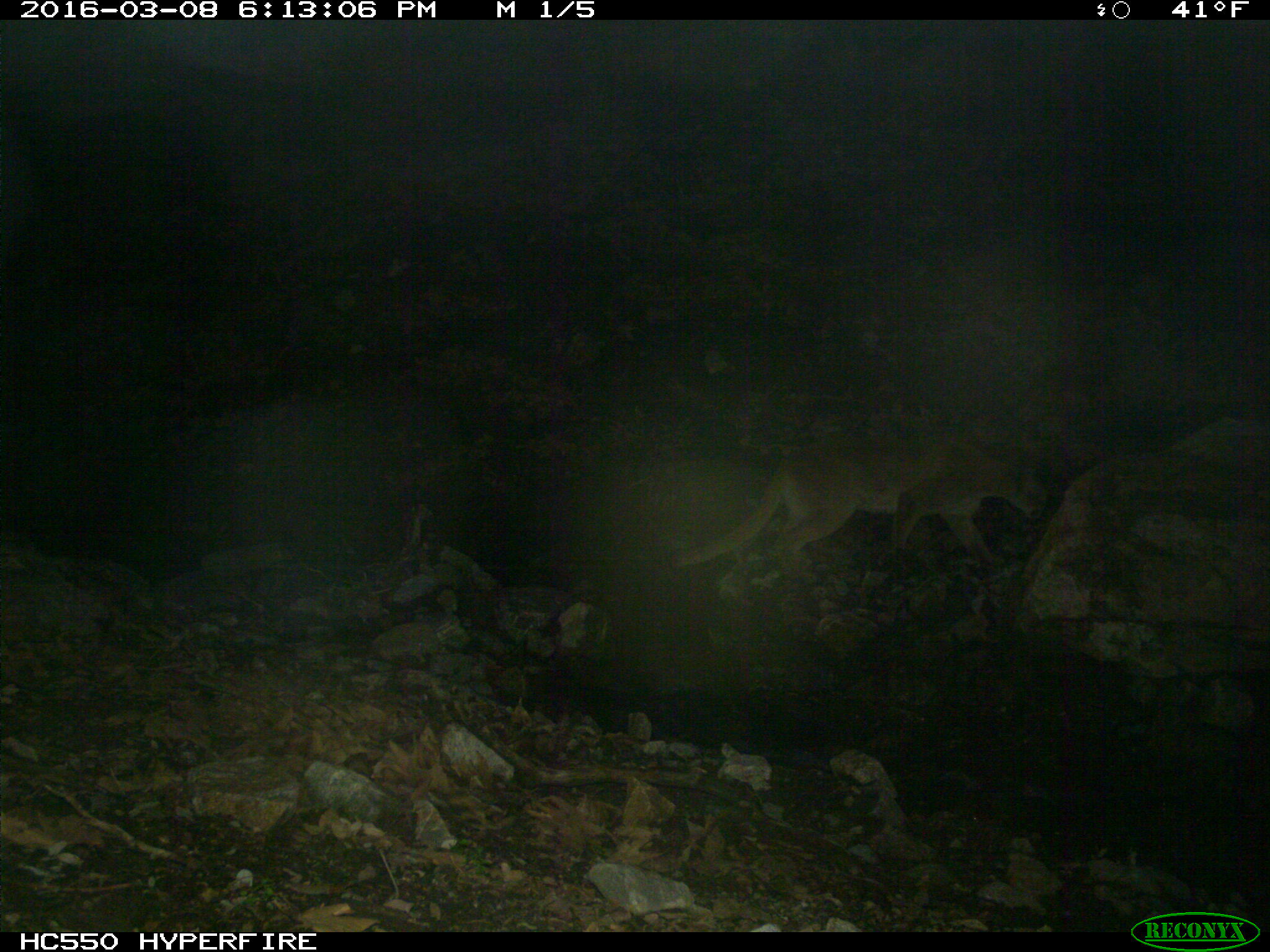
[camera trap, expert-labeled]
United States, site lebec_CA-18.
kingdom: Animalia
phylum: Chordata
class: Mammalia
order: Carnivora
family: Felidae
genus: Puma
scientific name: Puma concolor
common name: mountain lion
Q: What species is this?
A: Puma concolor (mountain lion).